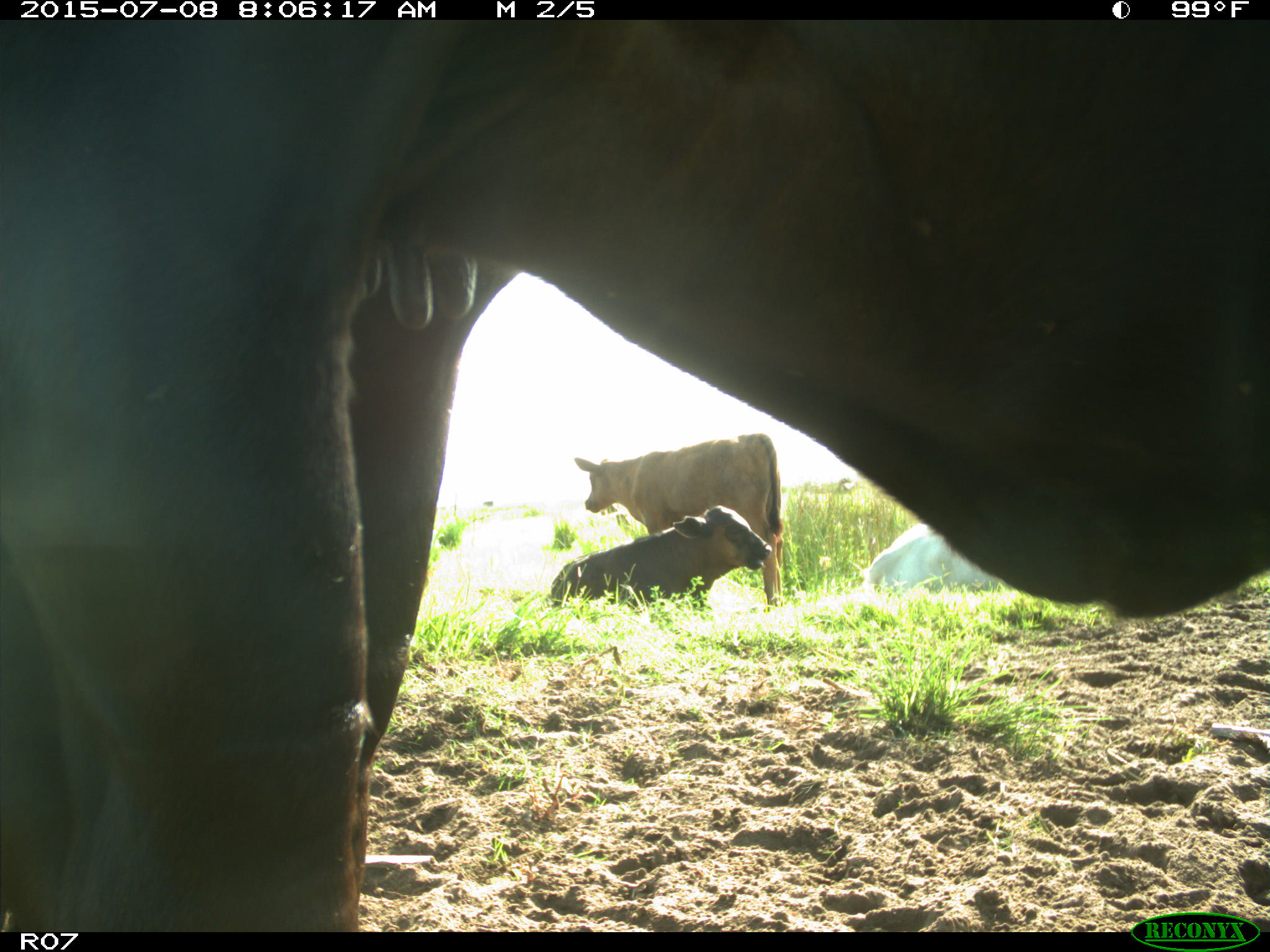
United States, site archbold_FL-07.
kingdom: Animalia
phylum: Chordata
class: Mammalia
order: Artiodactyla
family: Bovidae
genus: Bos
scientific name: Bos taurus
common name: domestic cow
Bos taurus (domestic cow).